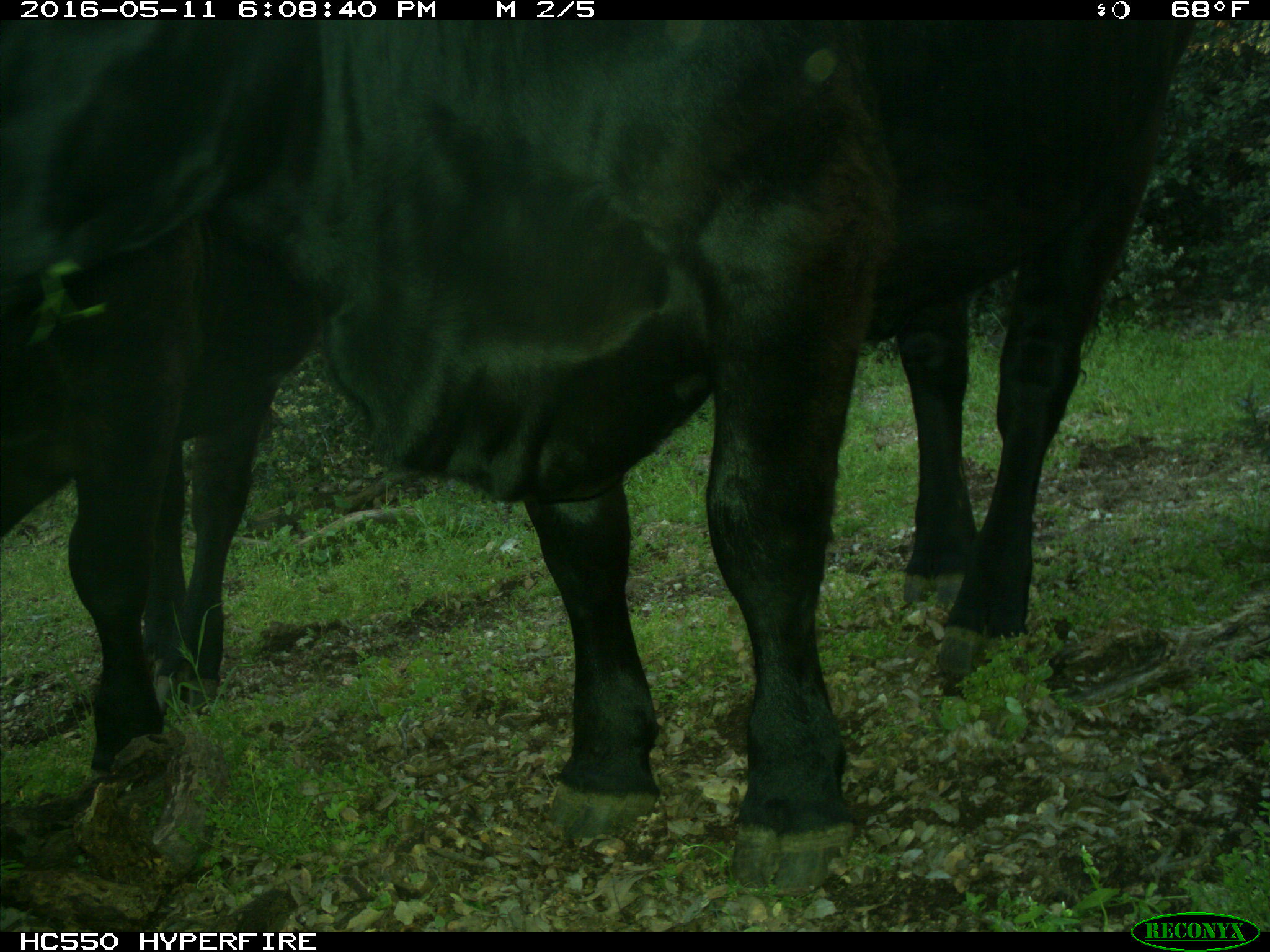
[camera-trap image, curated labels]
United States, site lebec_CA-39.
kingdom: Animalia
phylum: Chordata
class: Mammalia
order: Artiodactyla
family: Bovidae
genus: Bos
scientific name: Bos taurus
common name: domestic cow